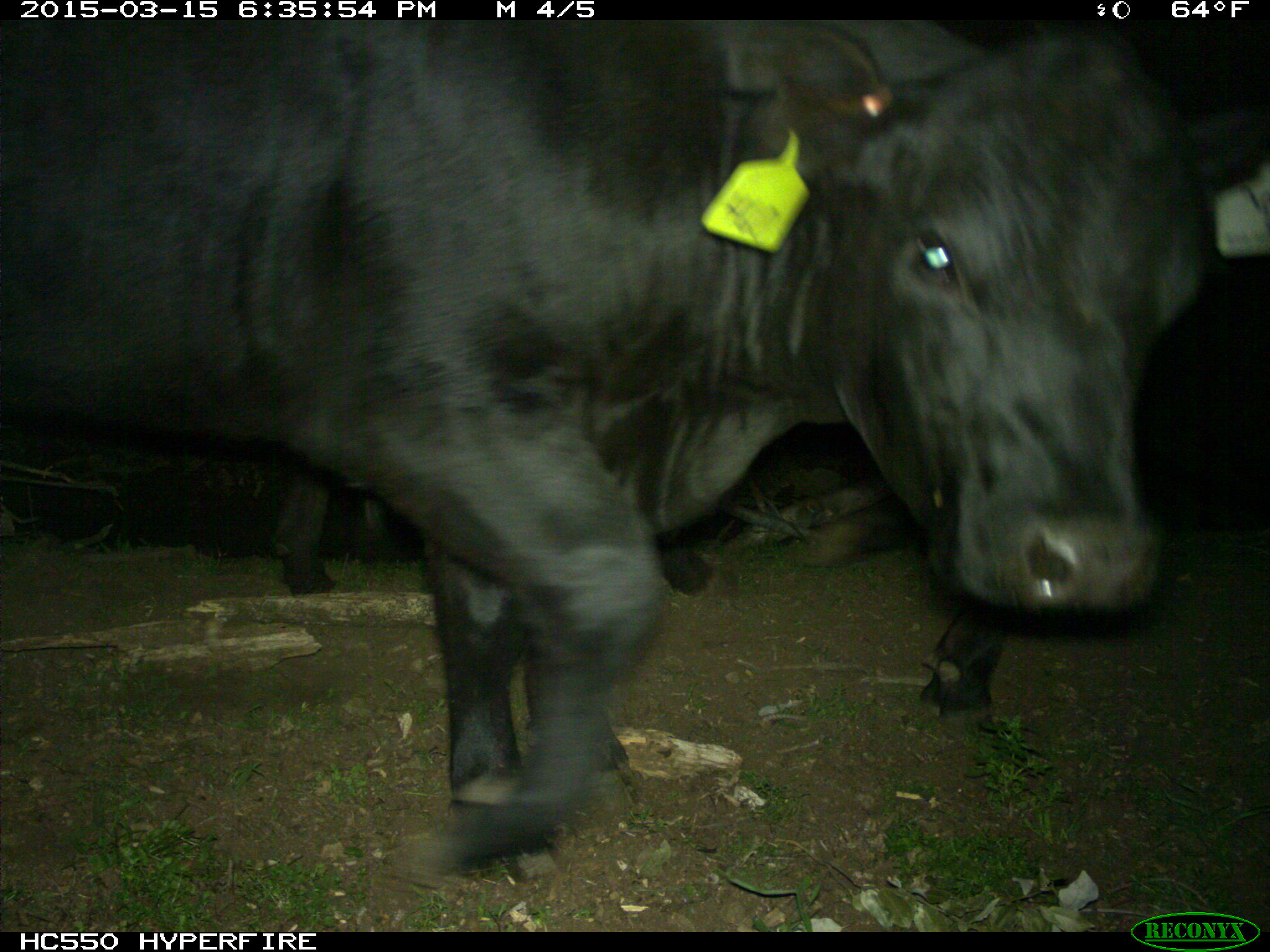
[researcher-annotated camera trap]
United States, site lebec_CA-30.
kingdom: Animalia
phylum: Chordata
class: Mammalia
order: Artiodactyla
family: Bovidae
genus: Bos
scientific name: Bos taurus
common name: domestic cow